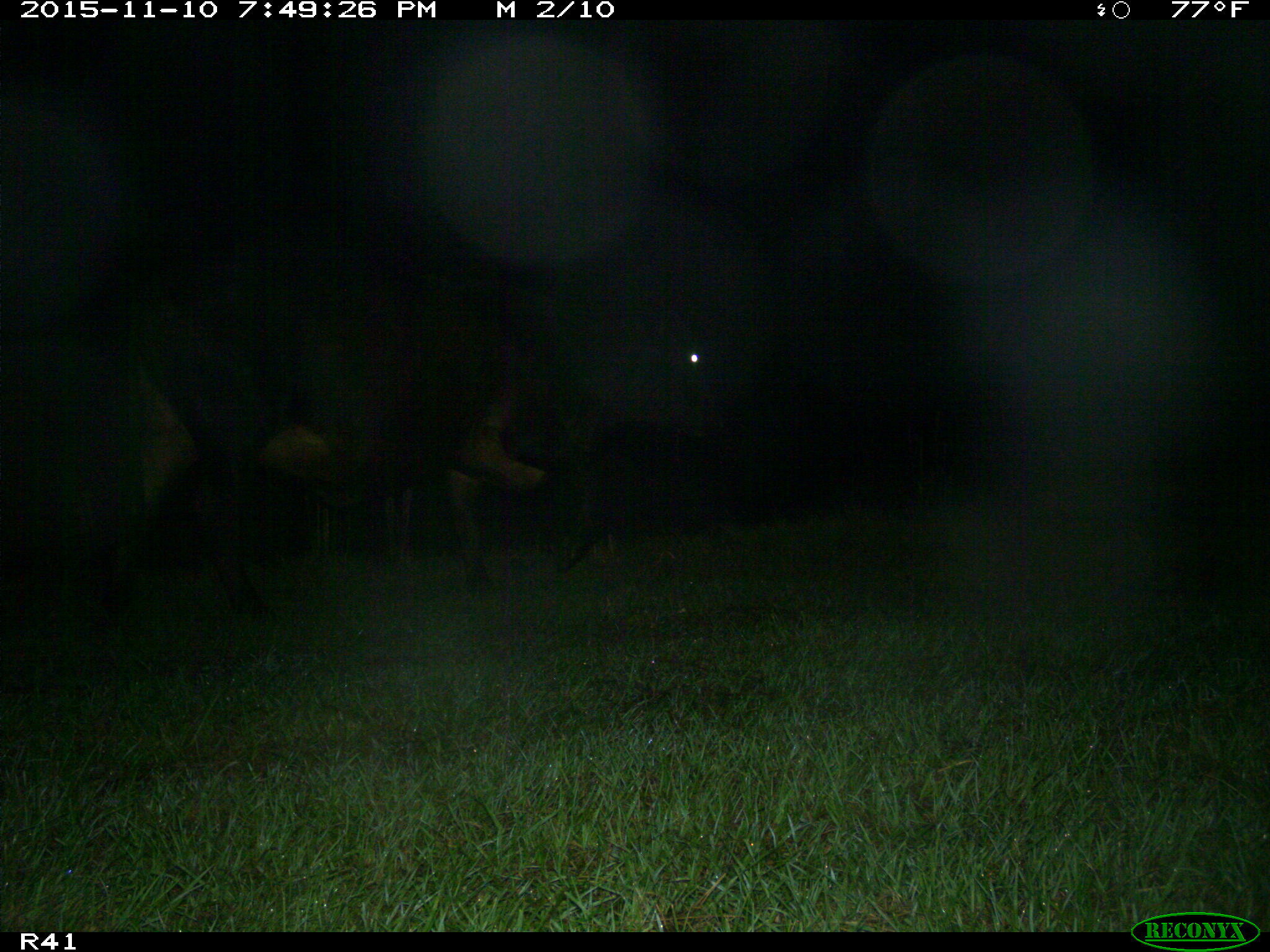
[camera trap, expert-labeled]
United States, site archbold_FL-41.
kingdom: Animalia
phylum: Chordata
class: Mammalia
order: Artiodactyla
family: Bovidae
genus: Bos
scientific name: Bos taurus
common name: domestic cow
Bos taurus (domestic cow).